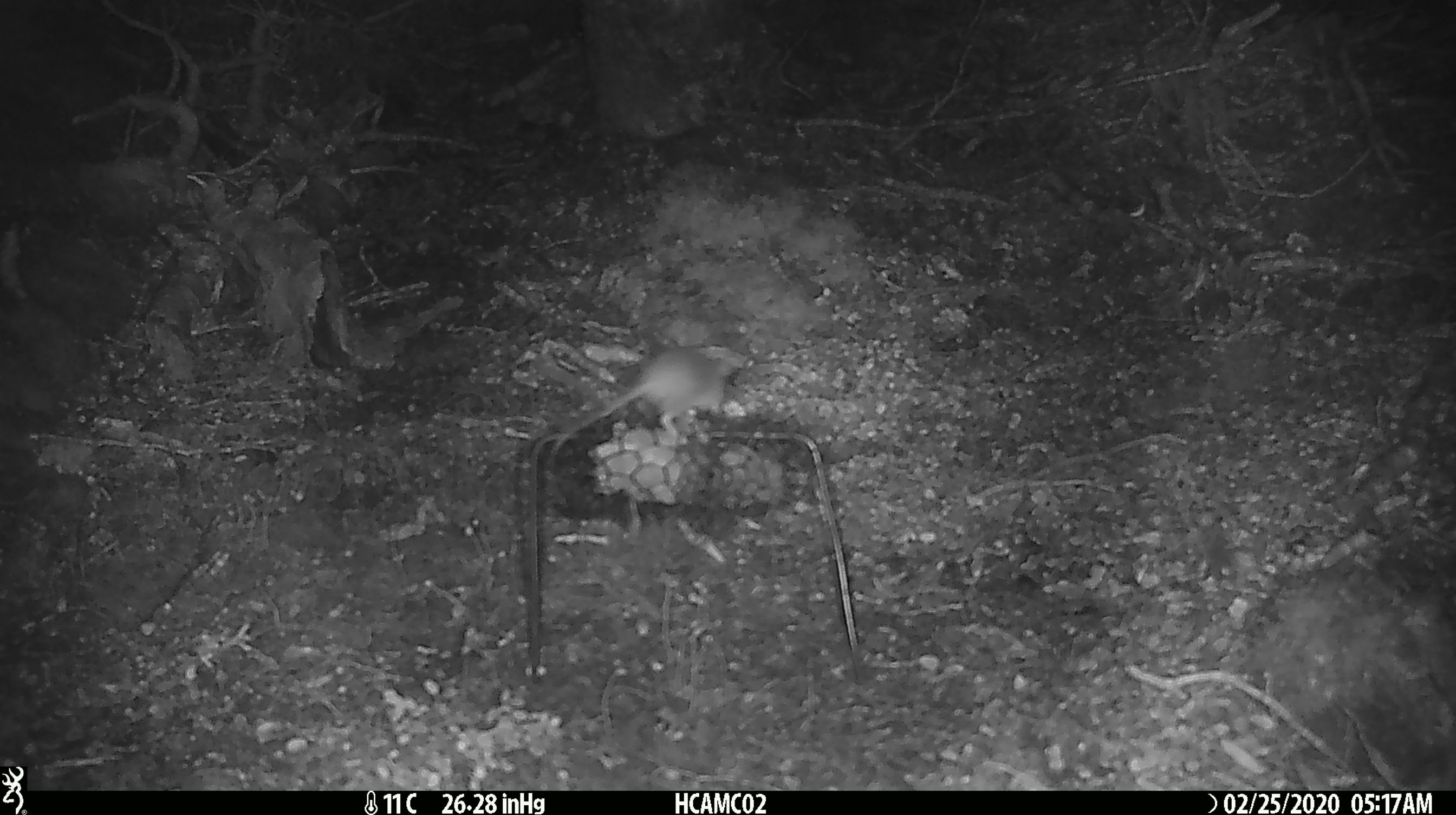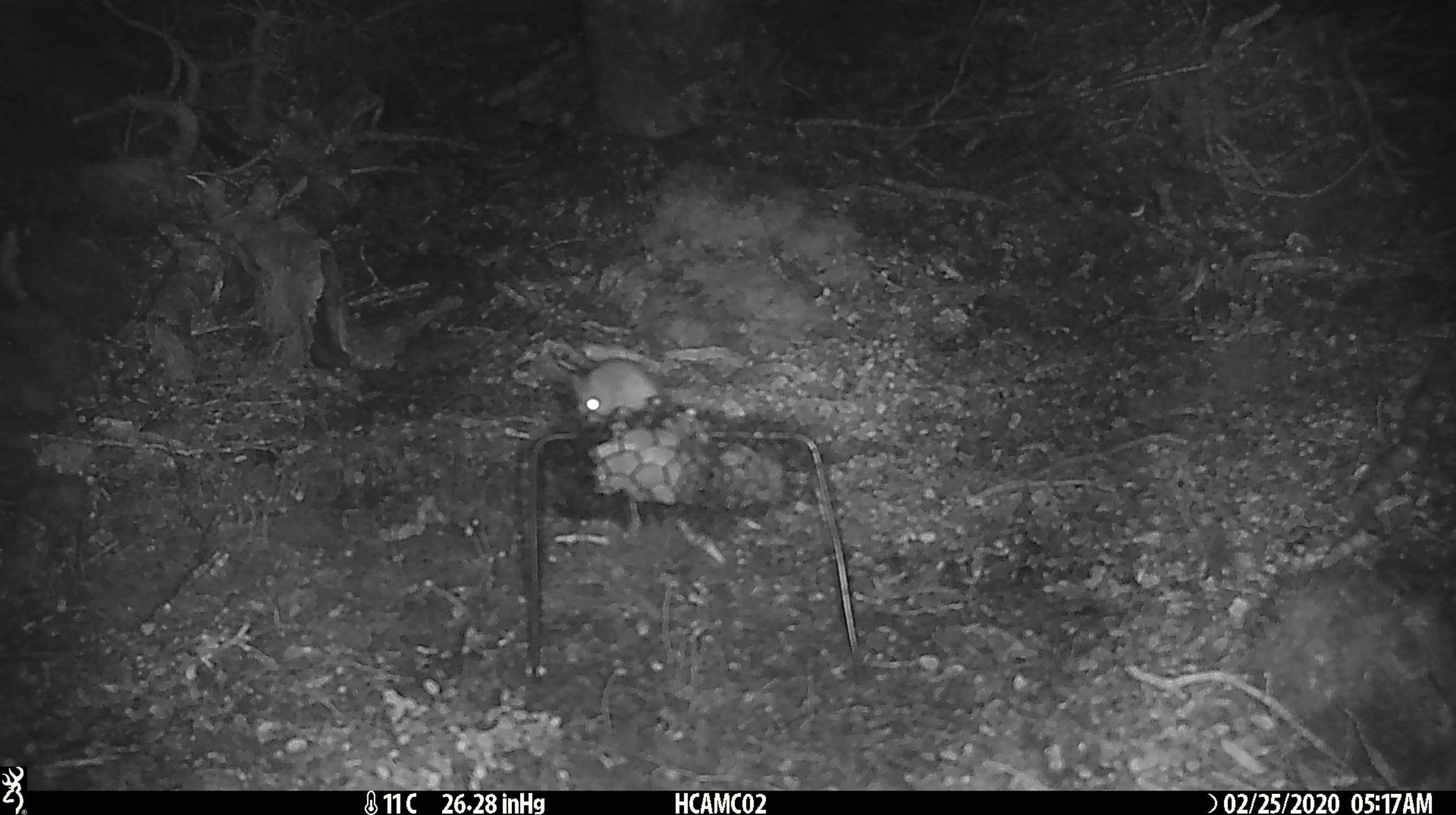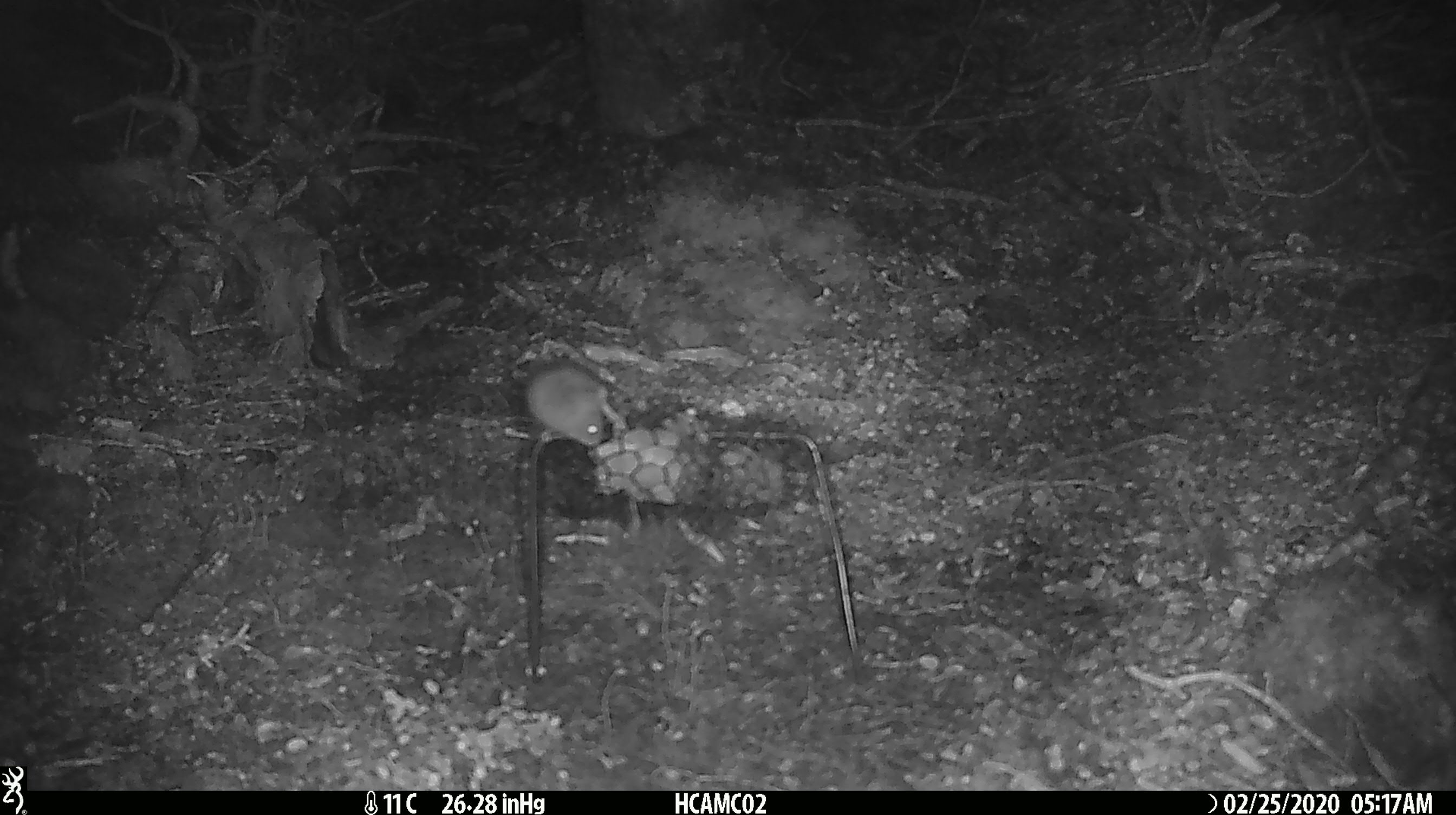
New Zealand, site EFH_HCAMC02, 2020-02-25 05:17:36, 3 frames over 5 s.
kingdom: Animalia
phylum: Chordata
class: Mammalia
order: Rodentia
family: Muridae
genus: Mus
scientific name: Mus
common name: mouse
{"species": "mouse (Mus)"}